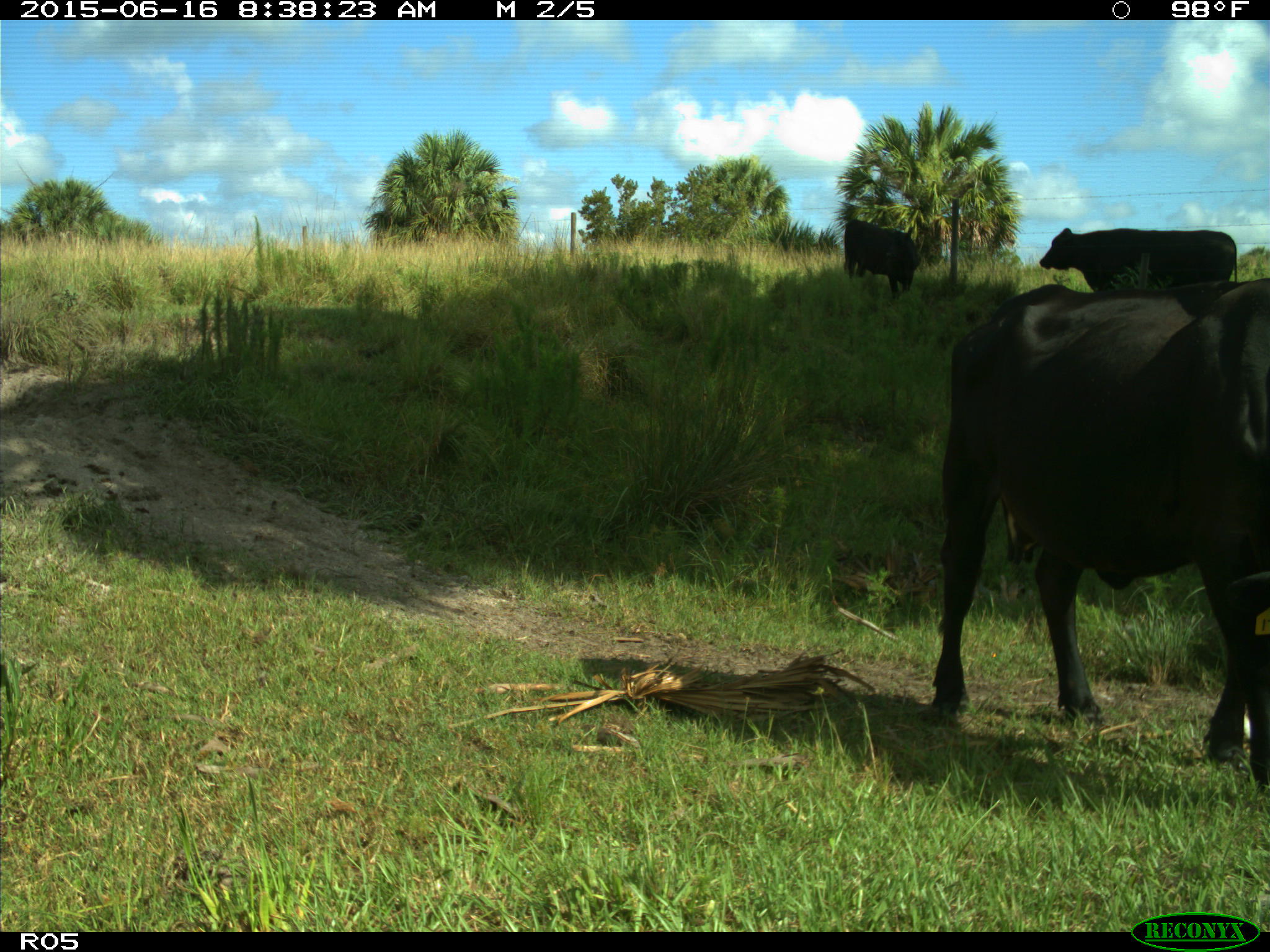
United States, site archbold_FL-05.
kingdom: Animalia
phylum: Chordata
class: Mammalia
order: Artiodactyla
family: Bovidae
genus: Bos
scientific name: Bos taurus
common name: domestic cow